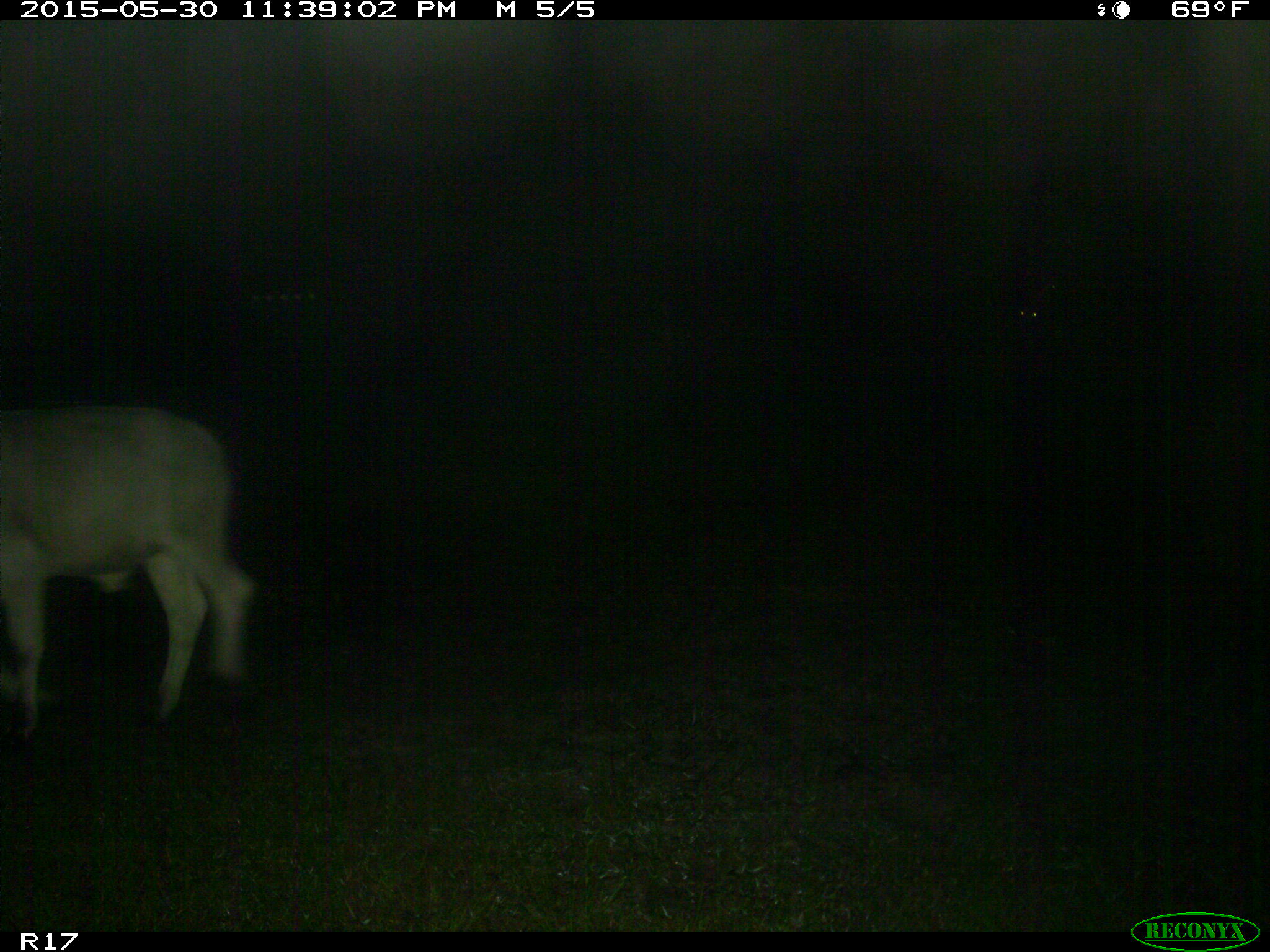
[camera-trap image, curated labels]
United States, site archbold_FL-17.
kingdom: Animalia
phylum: Chordata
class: Mammalia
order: Artiodactyla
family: Bovidae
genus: Bos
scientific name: Bos taurus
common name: domestic cow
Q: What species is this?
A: Bos taurus (domestic cow).